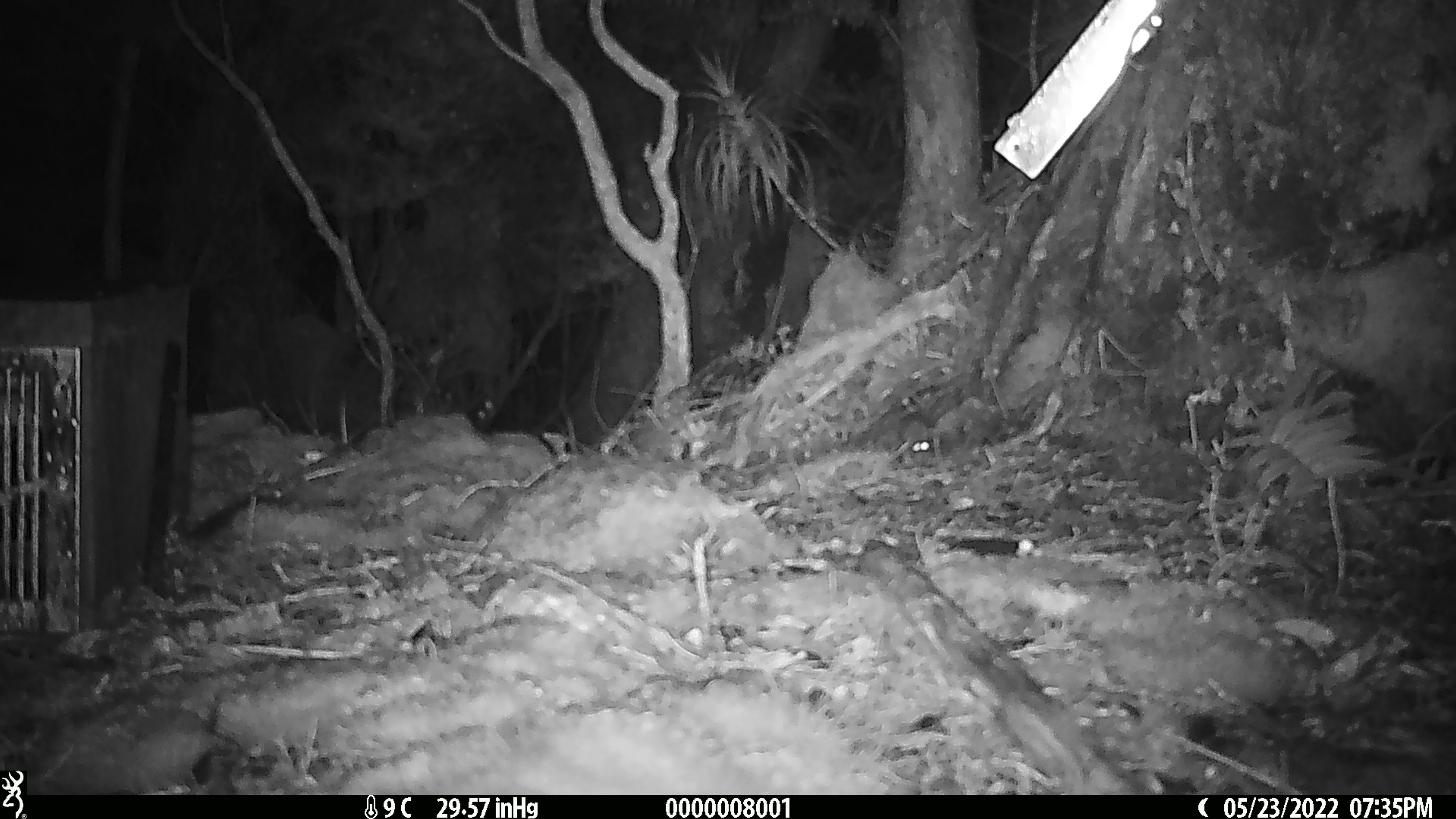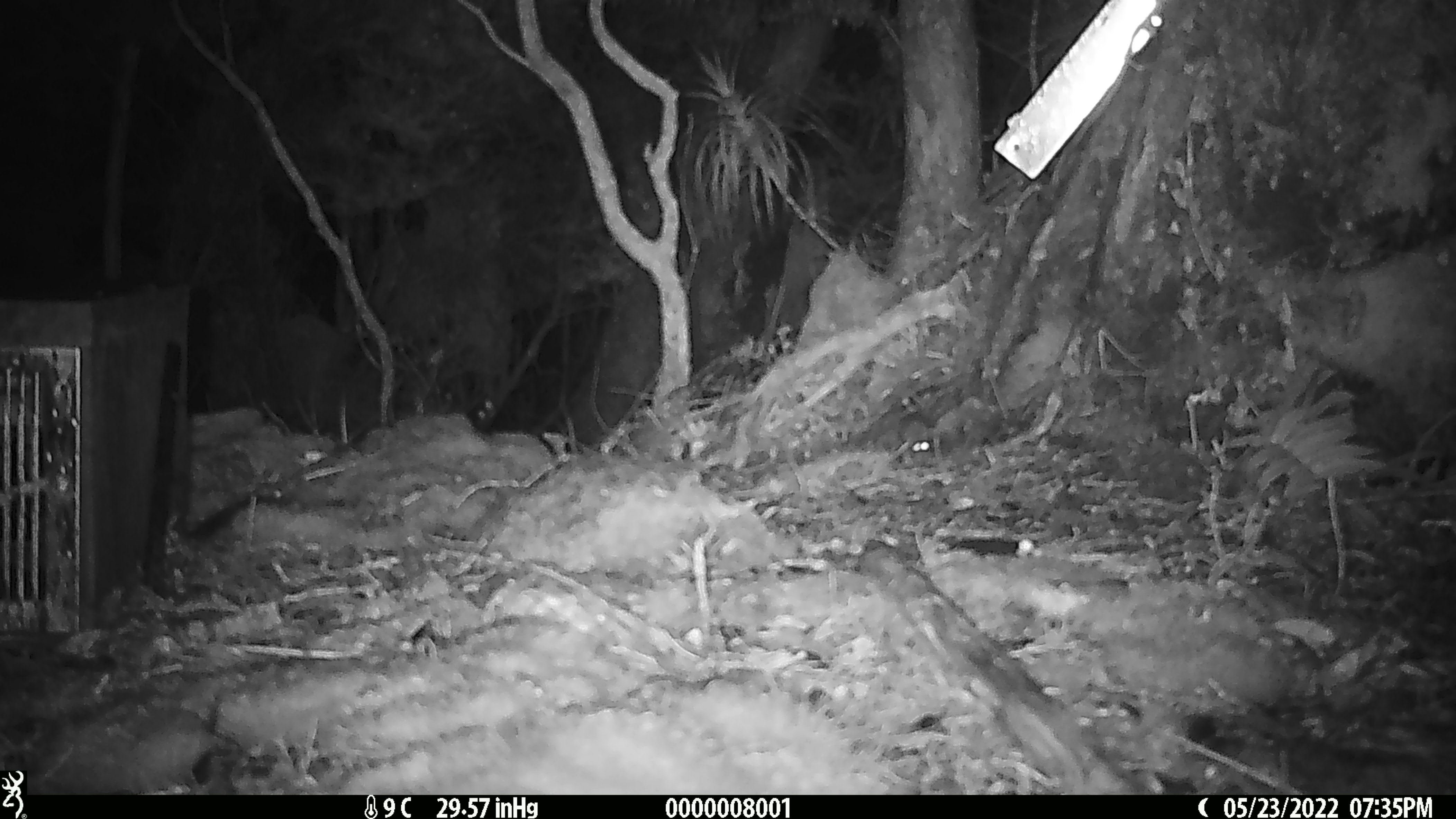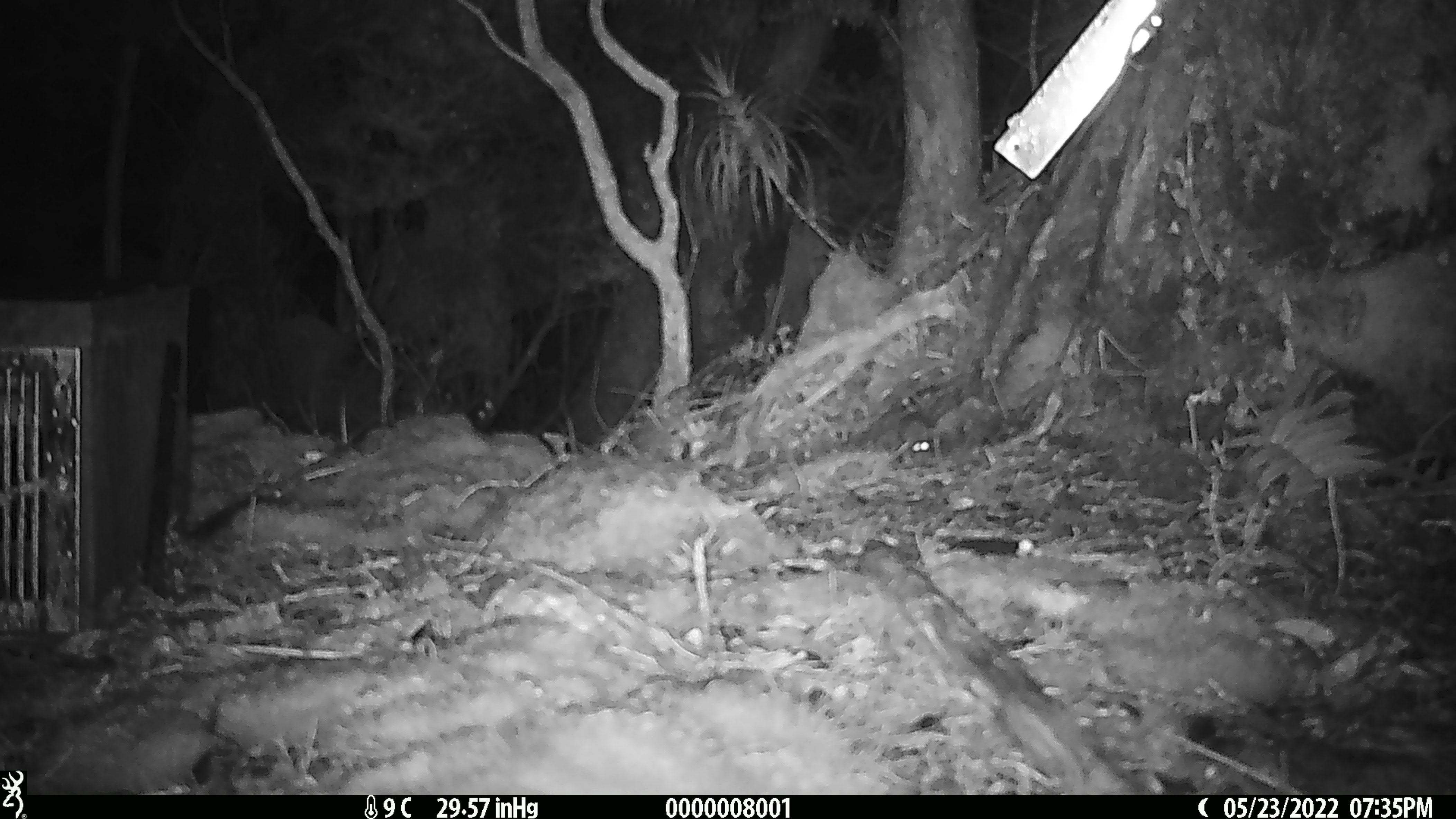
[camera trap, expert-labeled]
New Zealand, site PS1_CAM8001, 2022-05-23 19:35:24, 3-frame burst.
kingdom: Animalia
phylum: Chordata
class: Mammalia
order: Rodentia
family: Muridae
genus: Mus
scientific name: Mus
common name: mouse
Mouse (Mus).